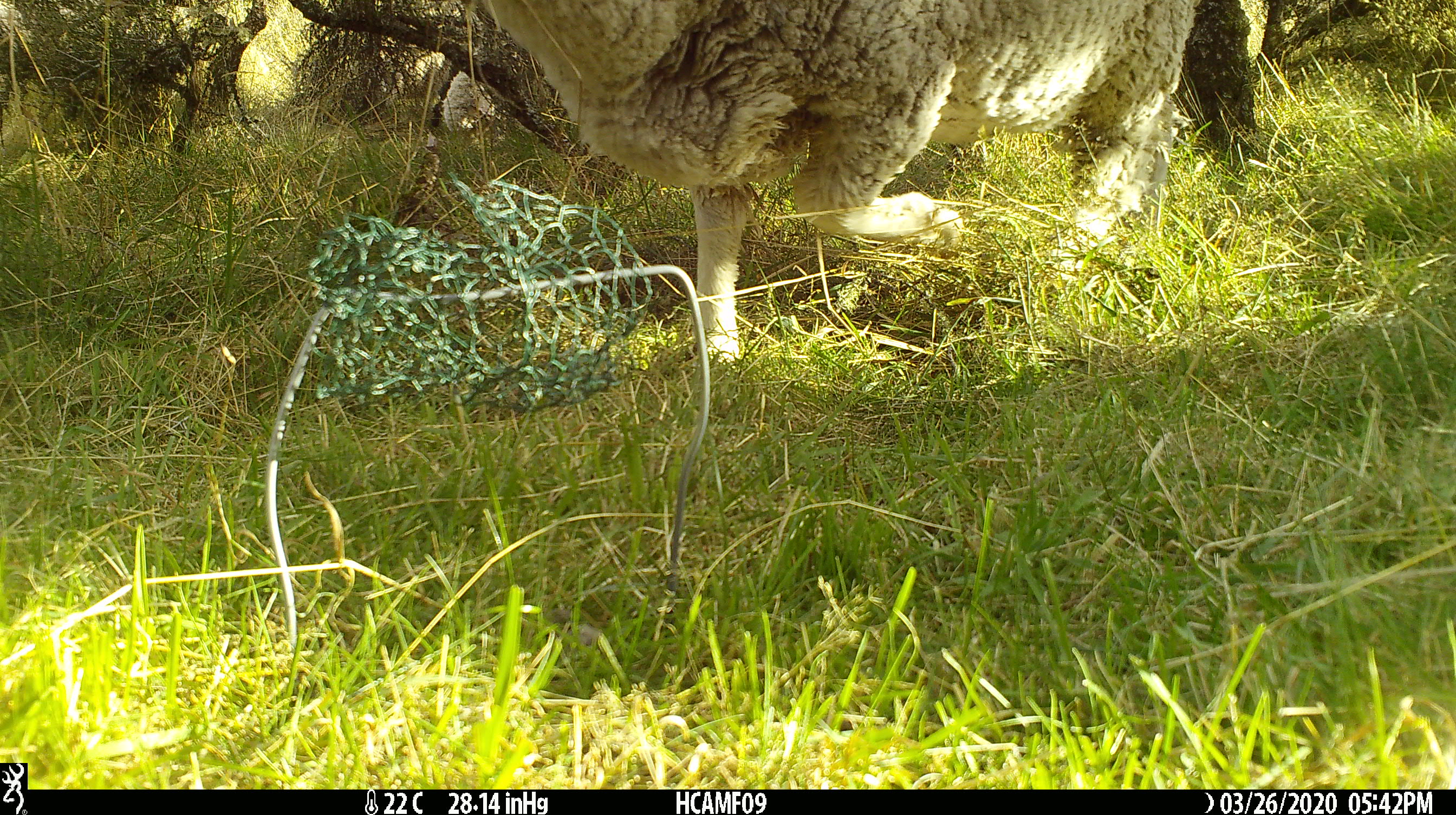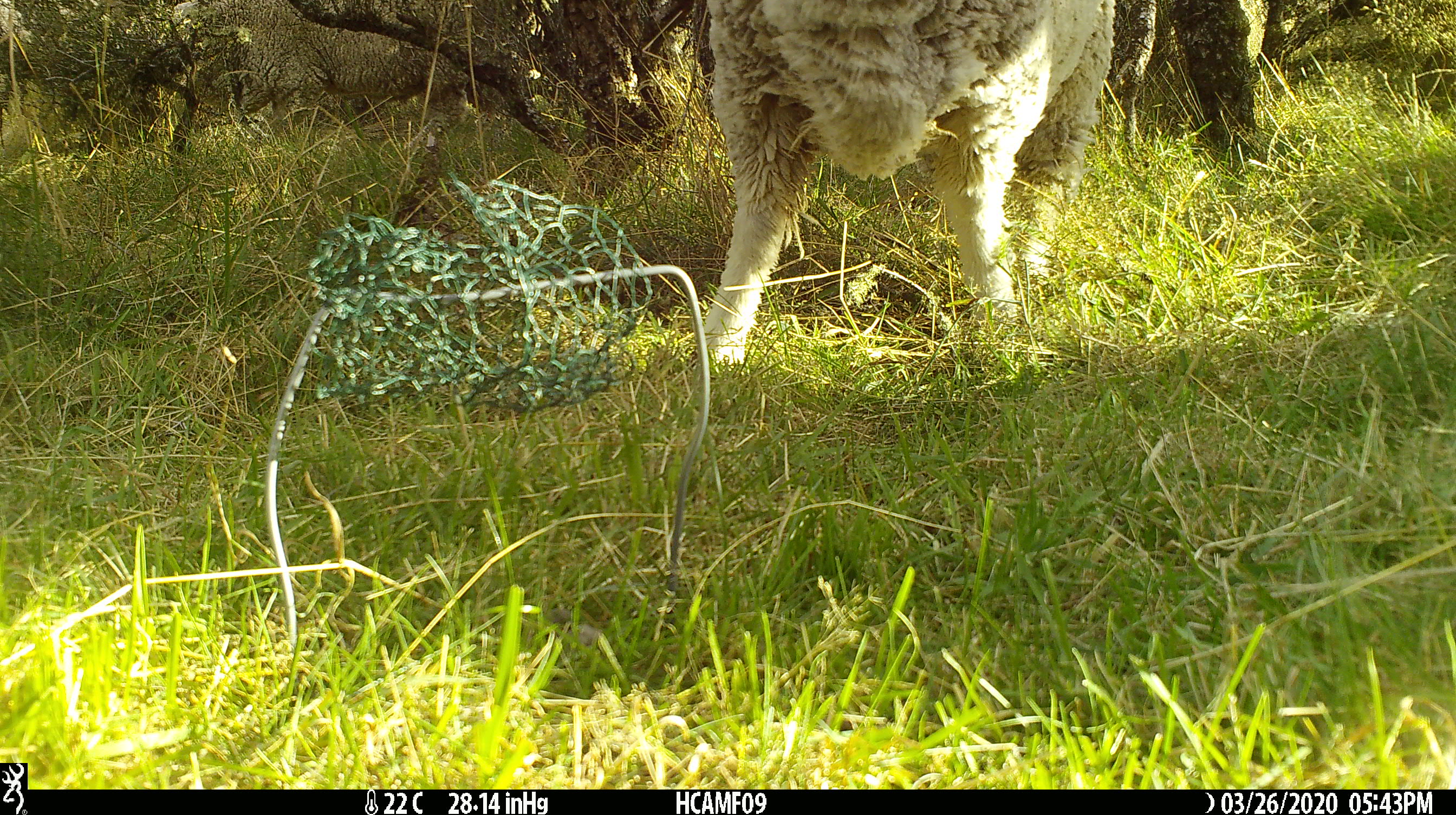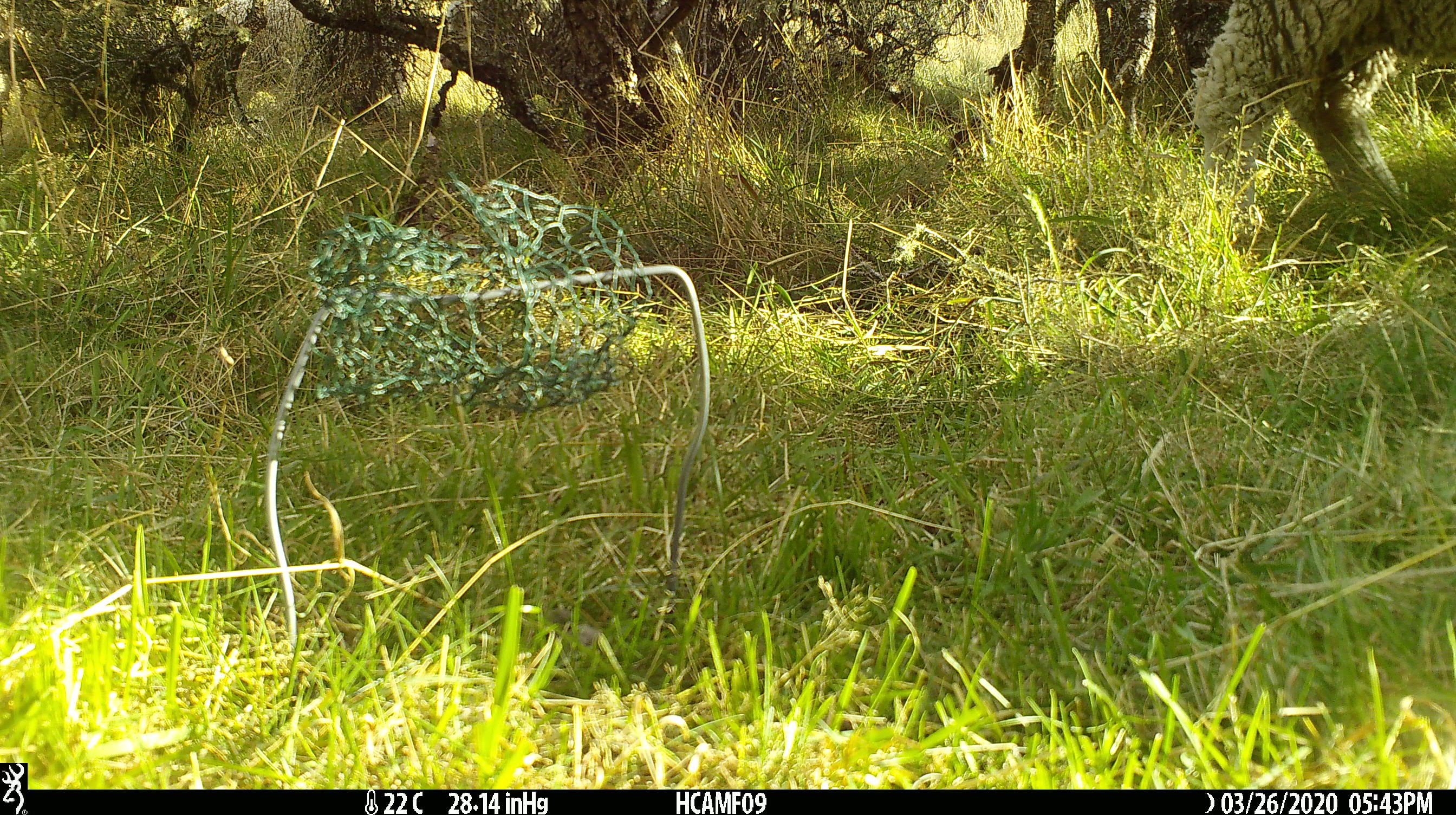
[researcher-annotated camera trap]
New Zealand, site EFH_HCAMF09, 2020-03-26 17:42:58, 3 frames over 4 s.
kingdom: Animalia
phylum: Chordata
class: Mammalia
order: Artiodactyla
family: Bovidae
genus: Ovis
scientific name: Ovis aries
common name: domestic sheep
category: sheep